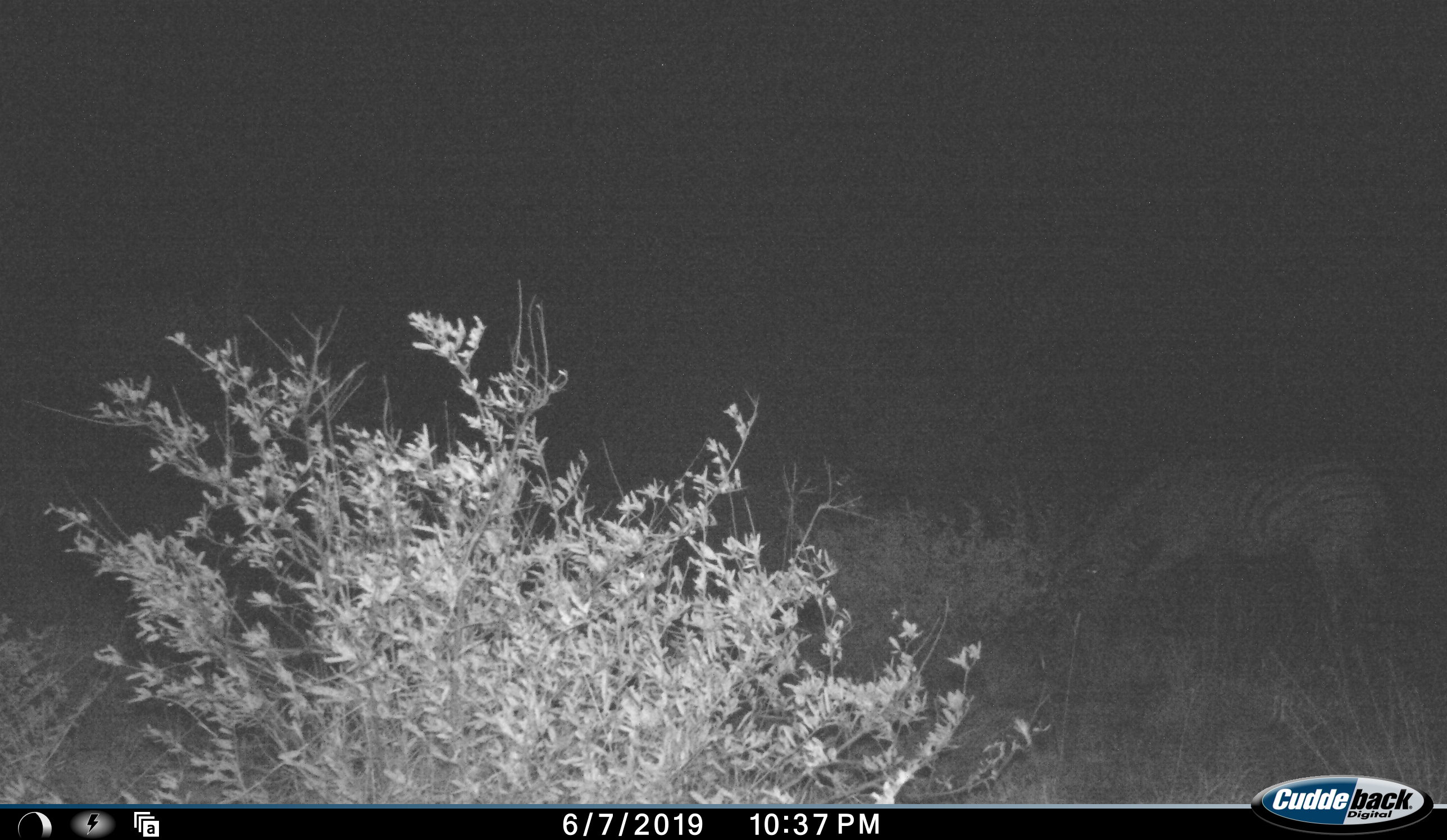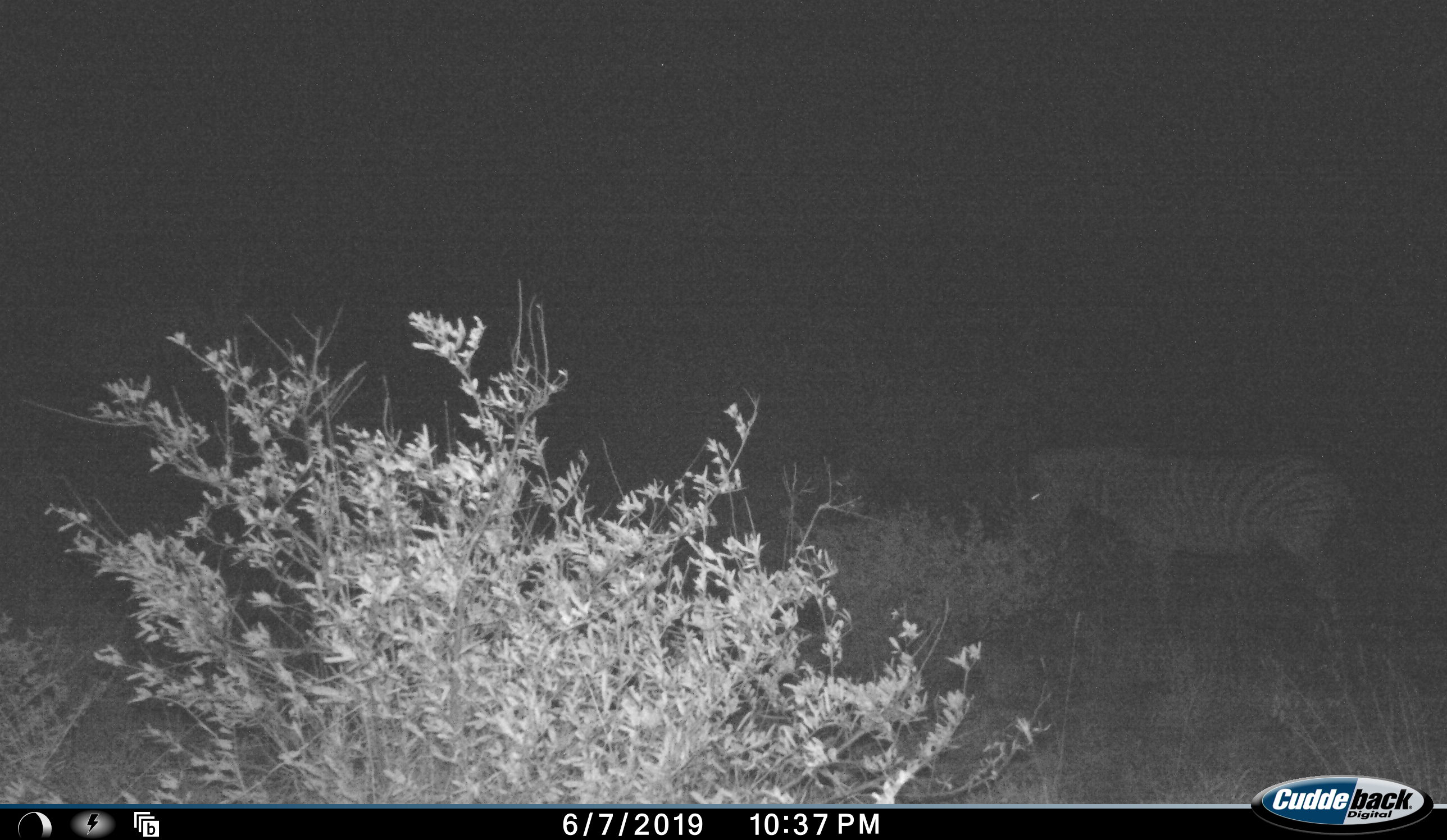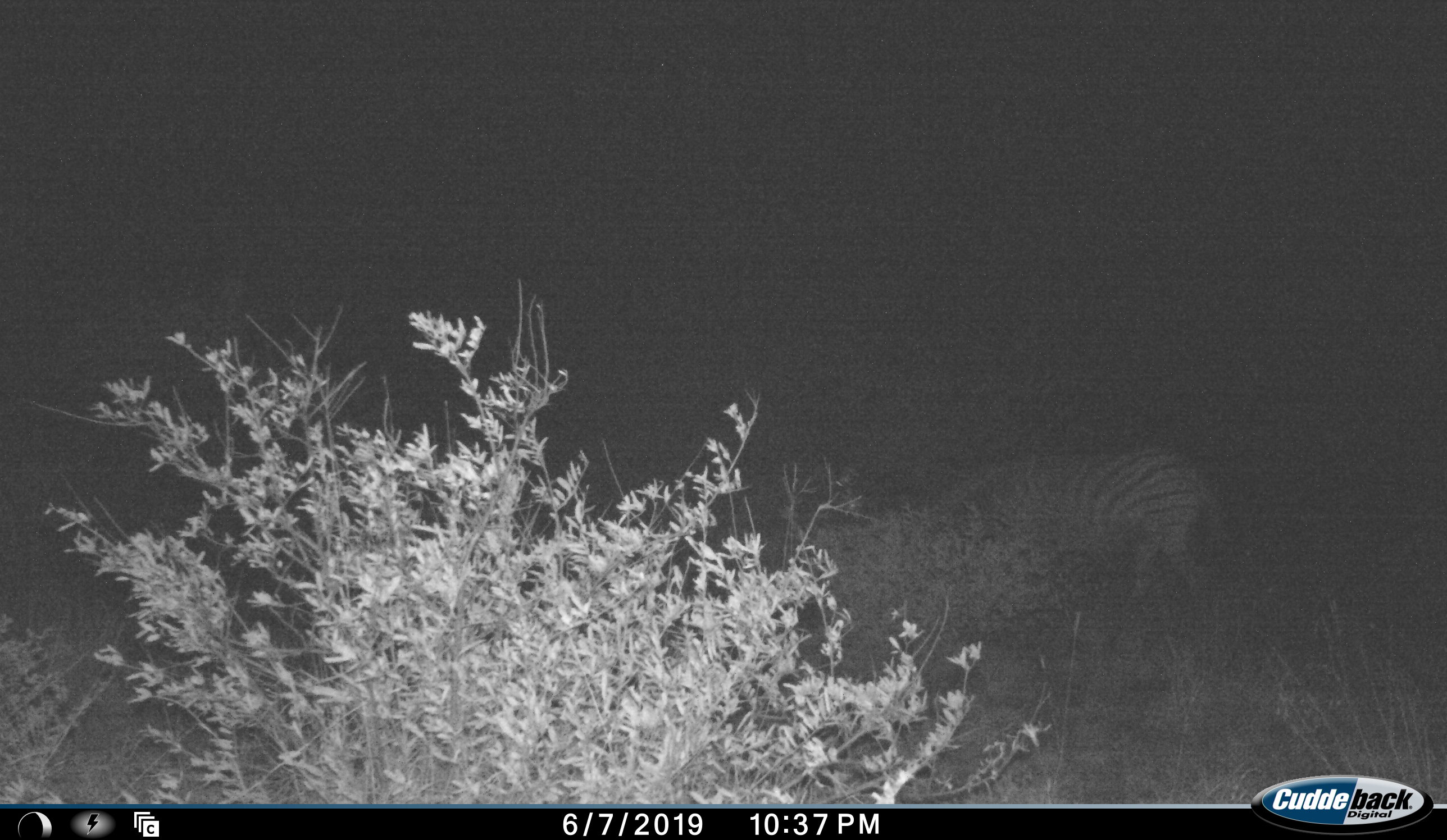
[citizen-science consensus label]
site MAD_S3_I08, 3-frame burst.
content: unidentified animal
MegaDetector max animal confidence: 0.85